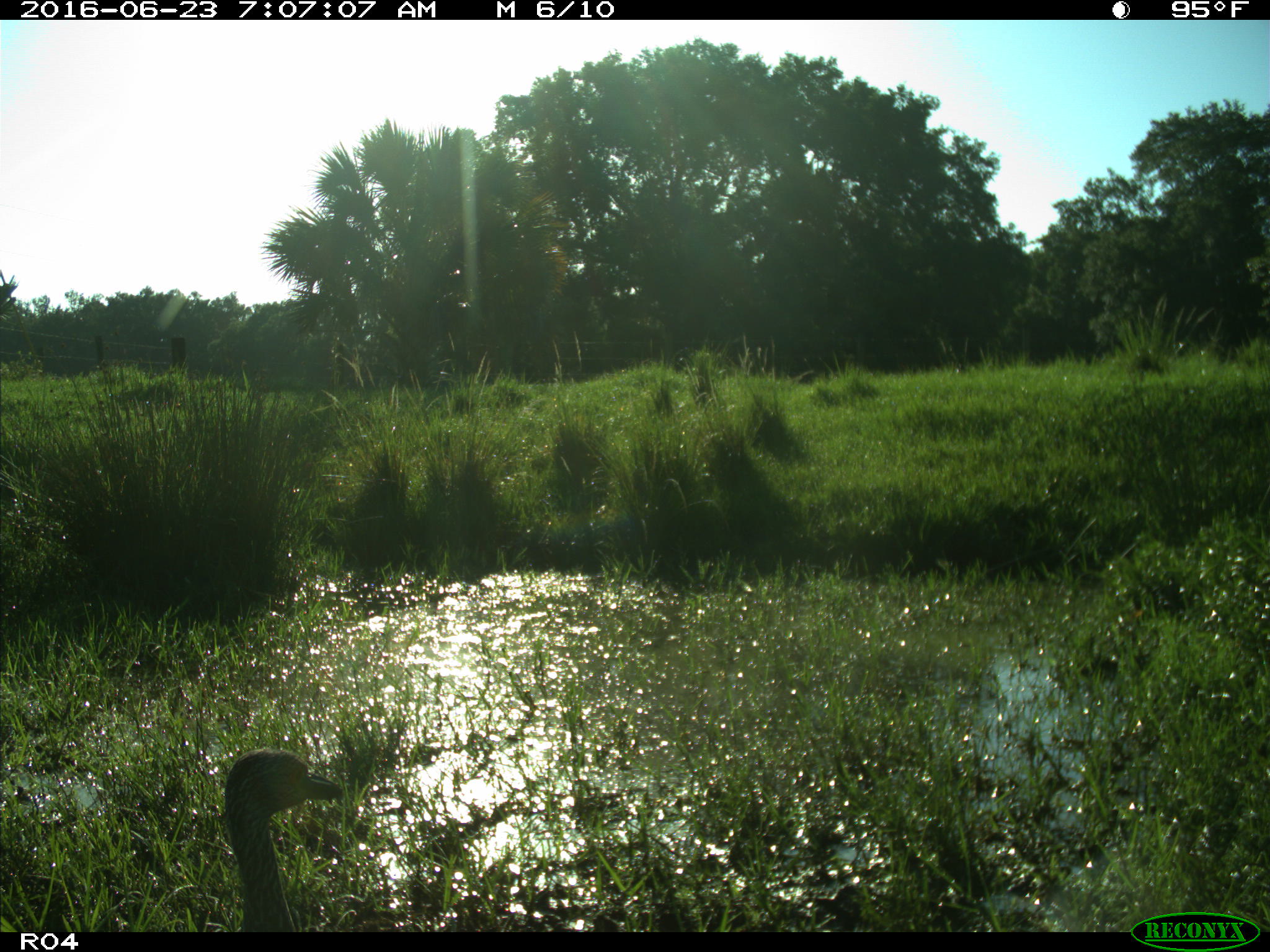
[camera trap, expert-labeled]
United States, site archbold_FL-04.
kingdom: Animalia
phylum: Chordata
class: Aves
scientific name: Aves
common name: birds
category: unidentified bird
Unidentified bird (birds) (Aves).